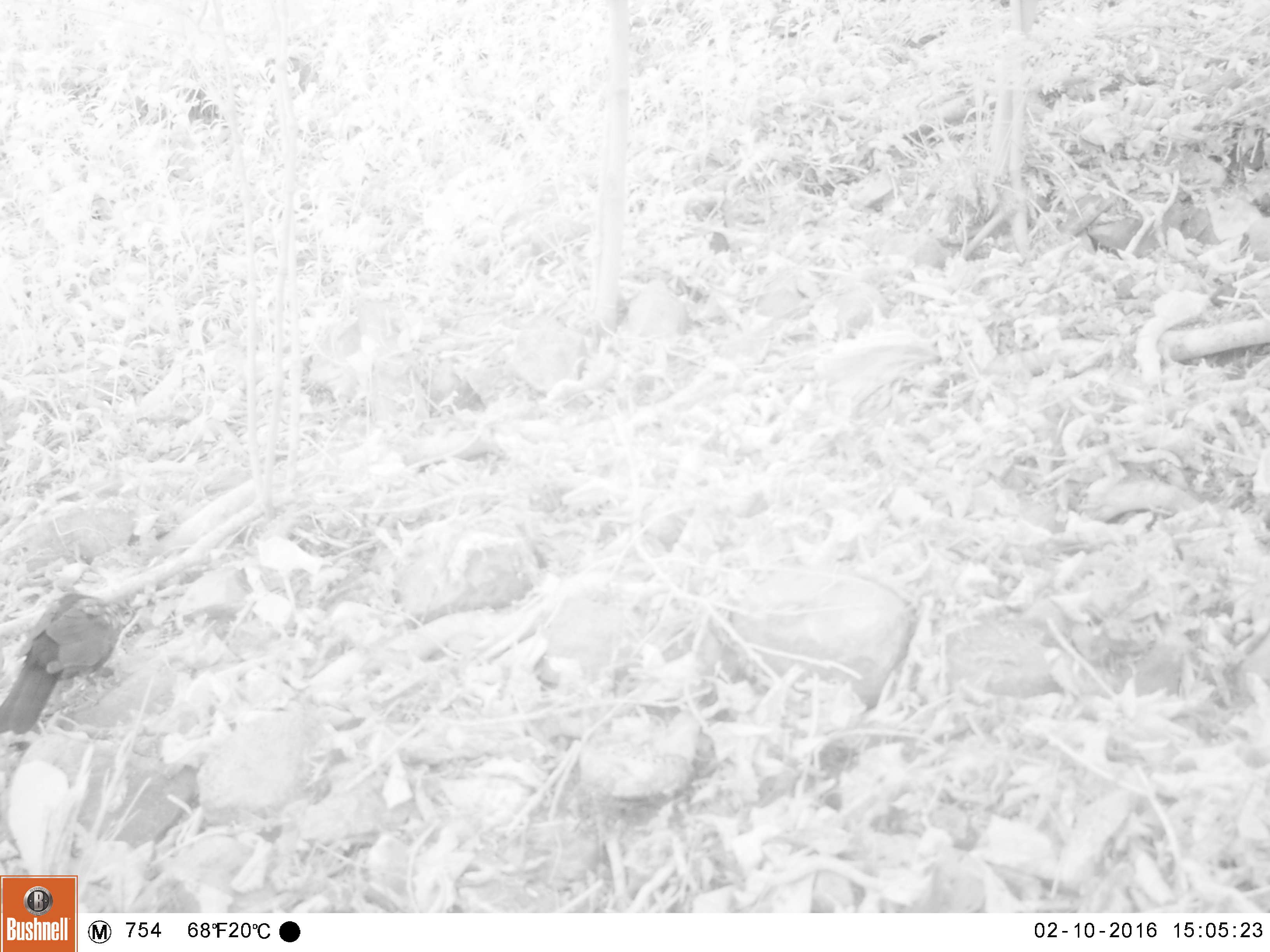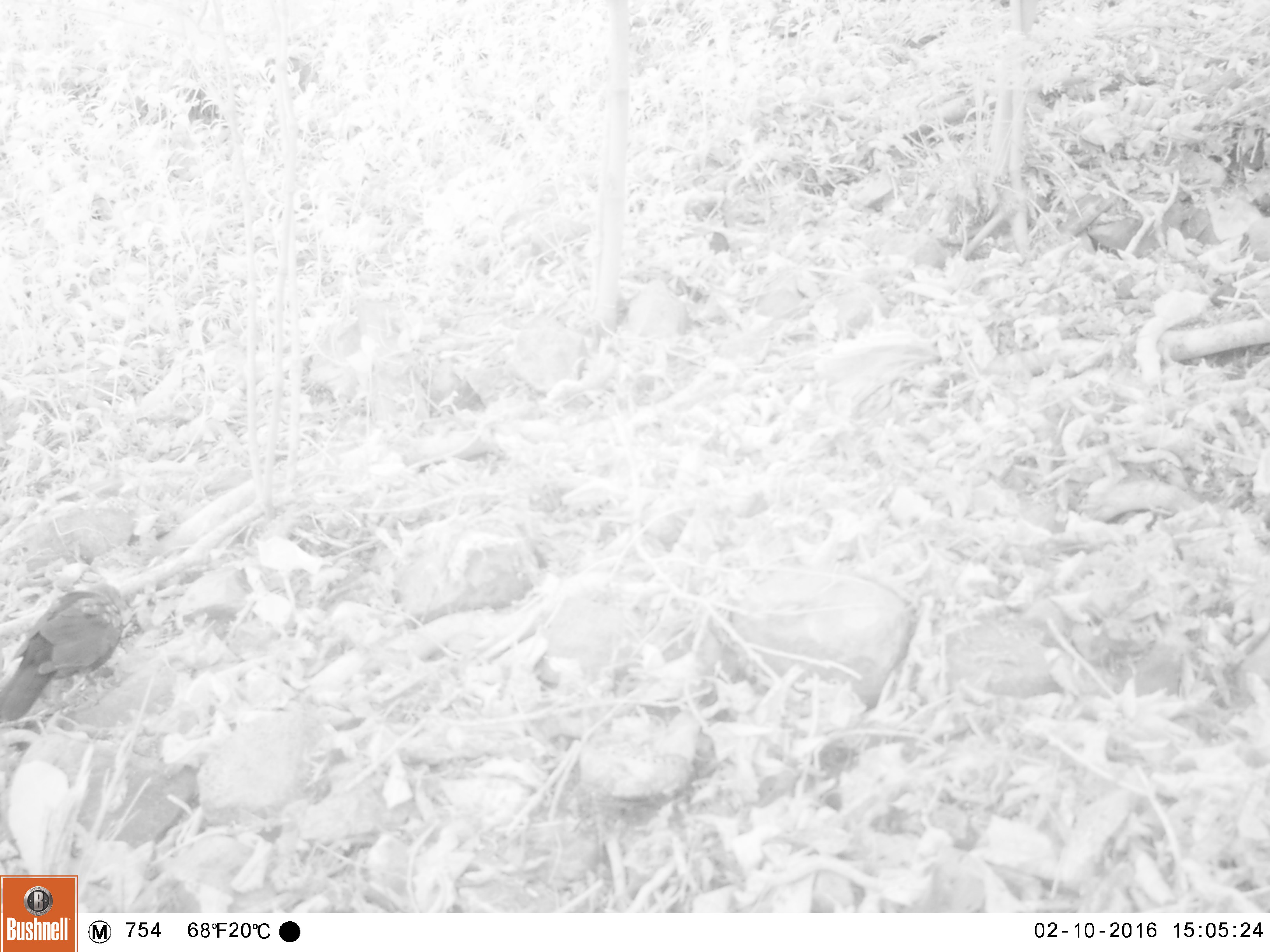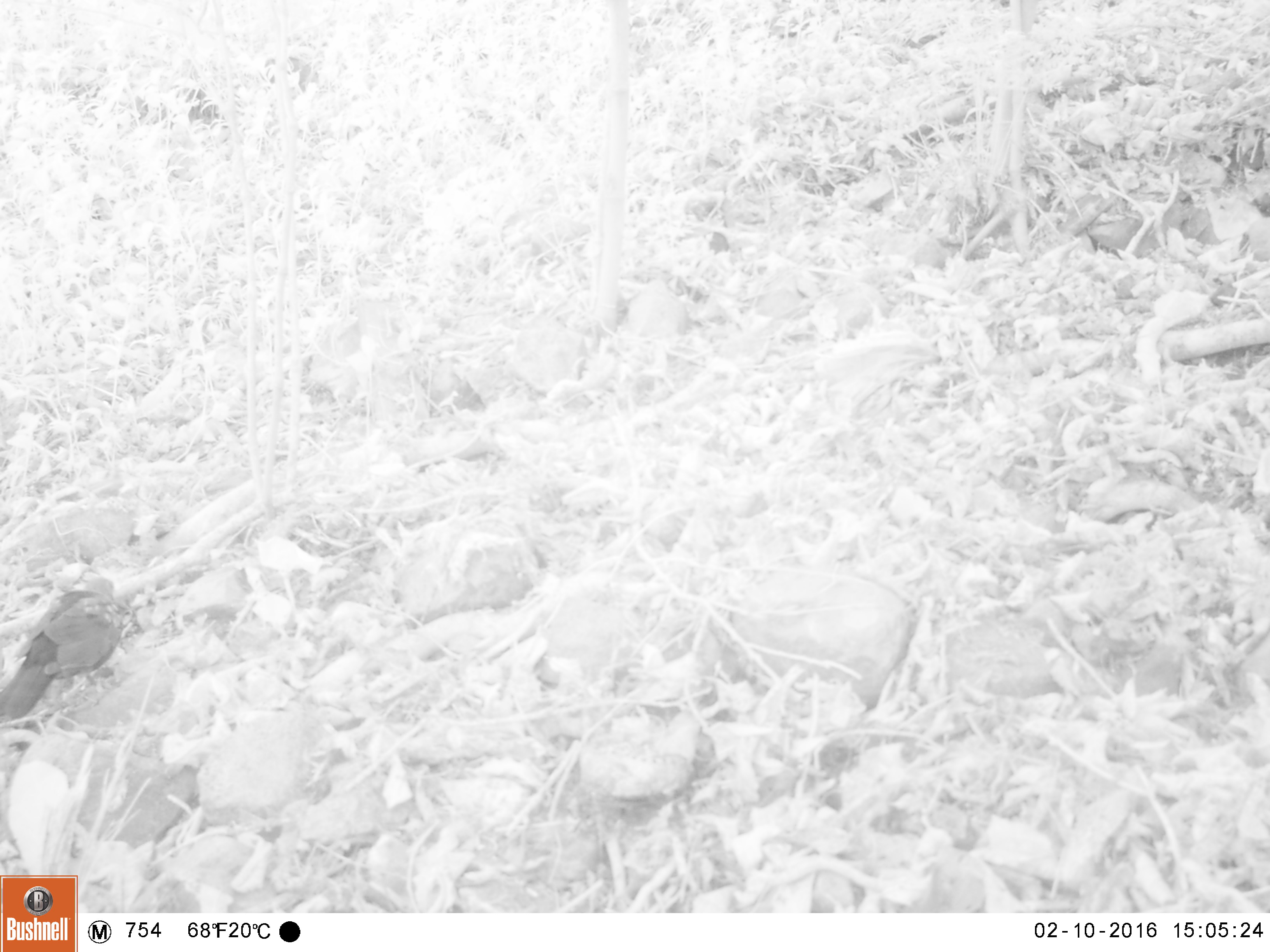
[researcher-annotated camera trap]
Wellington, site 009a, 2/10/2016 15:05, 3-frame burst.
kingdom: Animalia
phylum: Chordata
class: Aves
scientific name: Aves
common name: bird